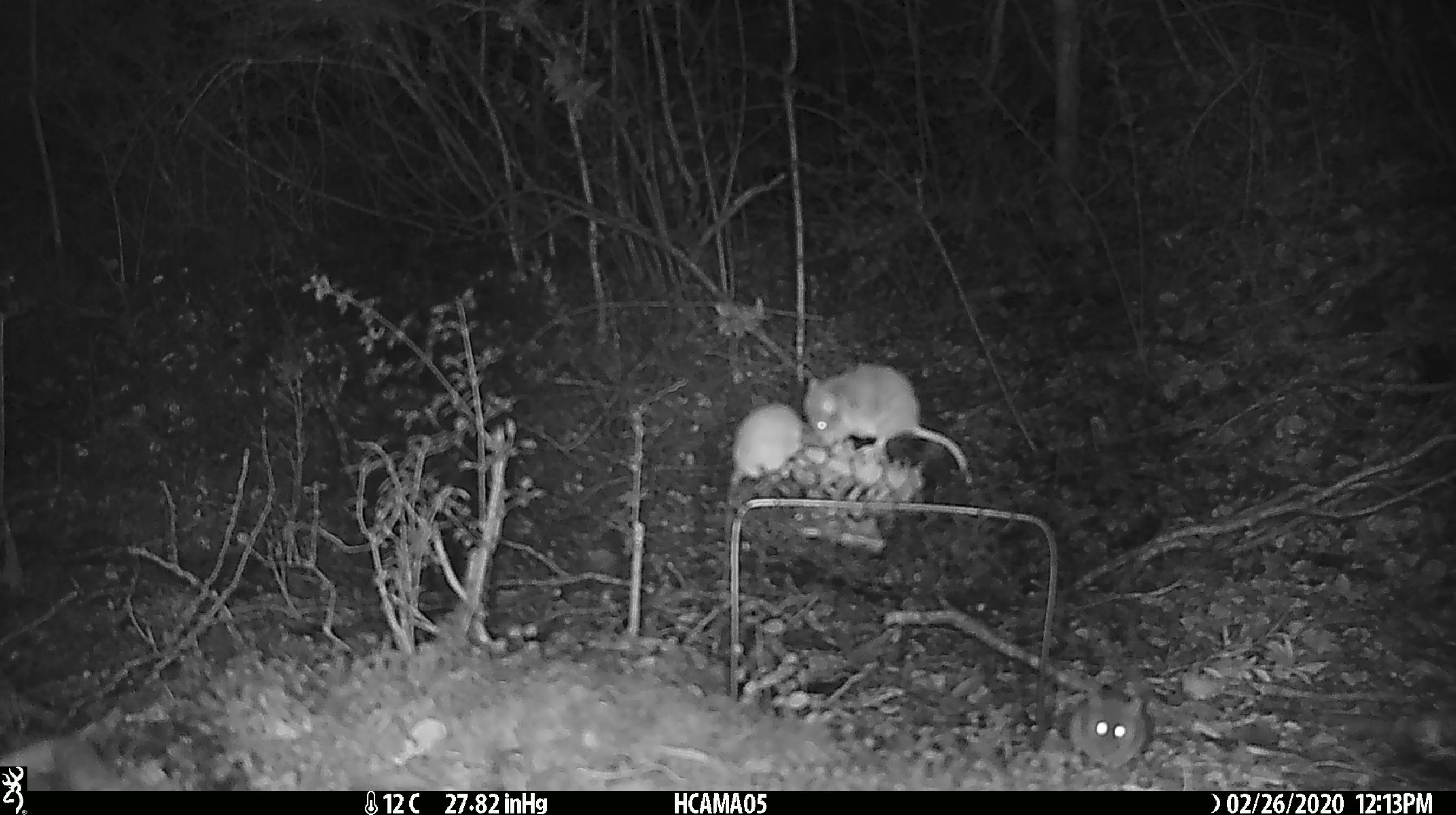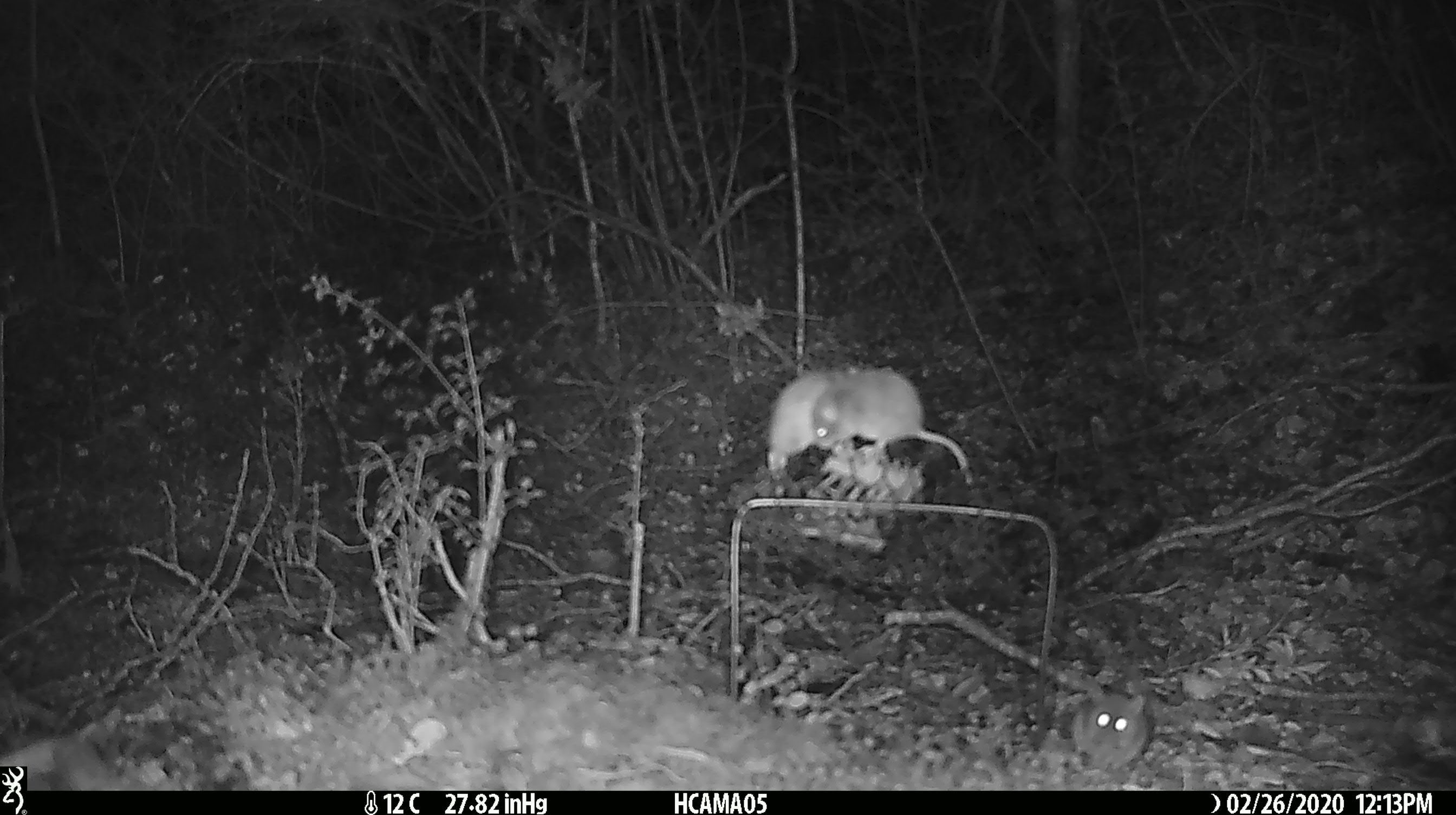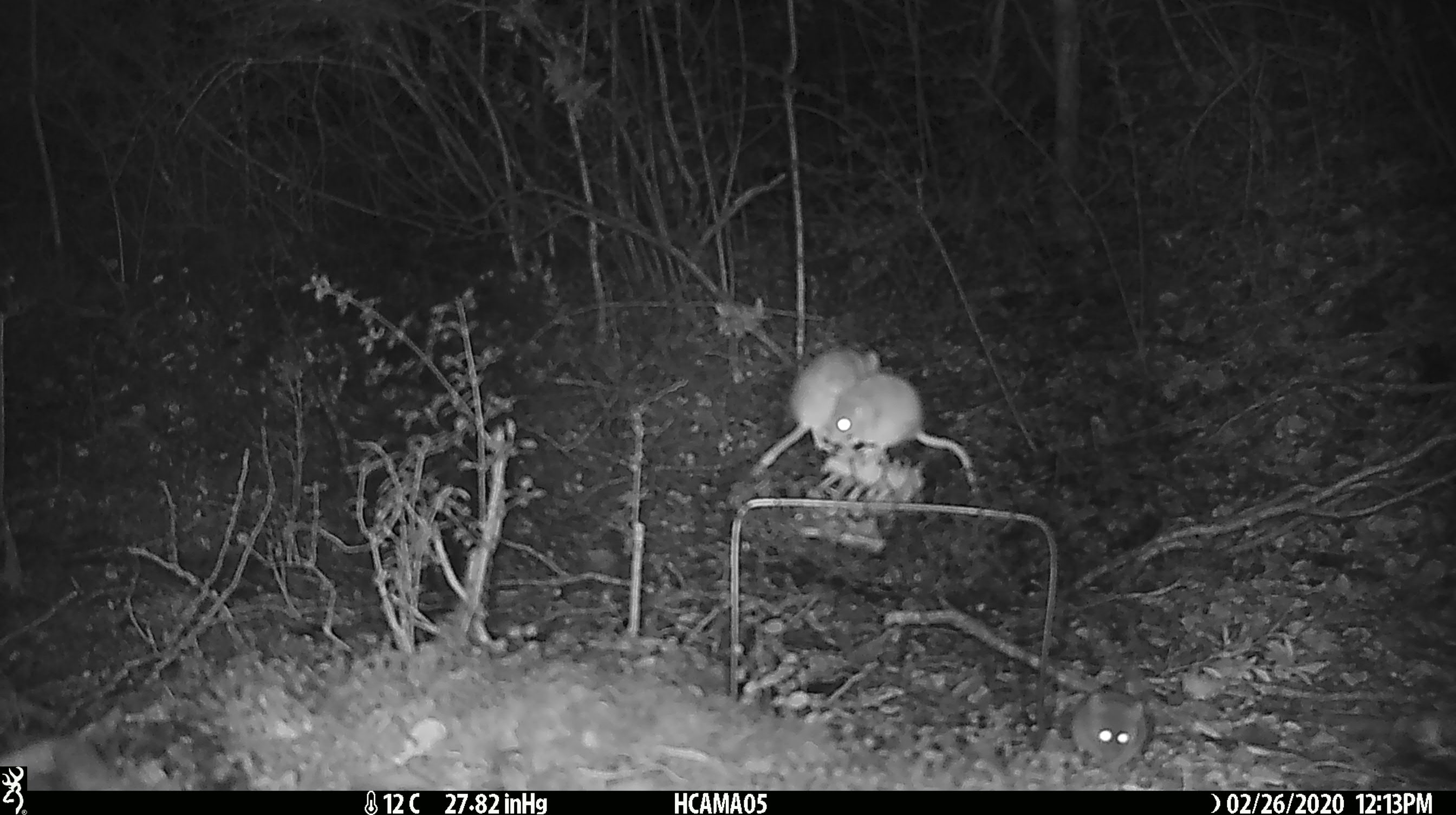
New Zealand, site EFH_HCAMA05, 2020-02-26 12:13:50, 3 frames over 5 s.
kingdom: Animalia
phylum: Chordata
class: Mammalia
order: Rodentia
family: Muridae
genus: Mus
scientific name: Mus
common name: mouse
Mouse (Mus).